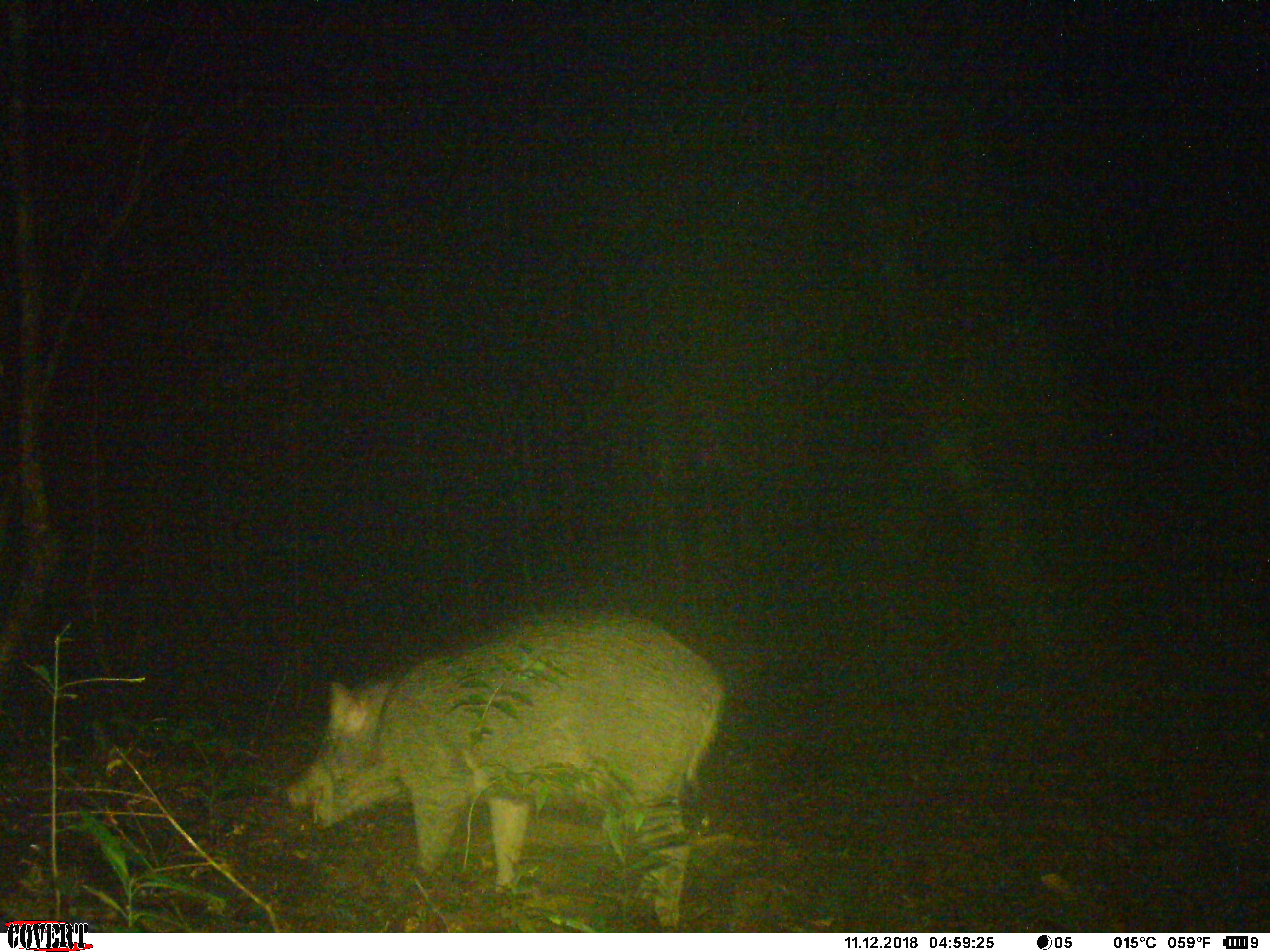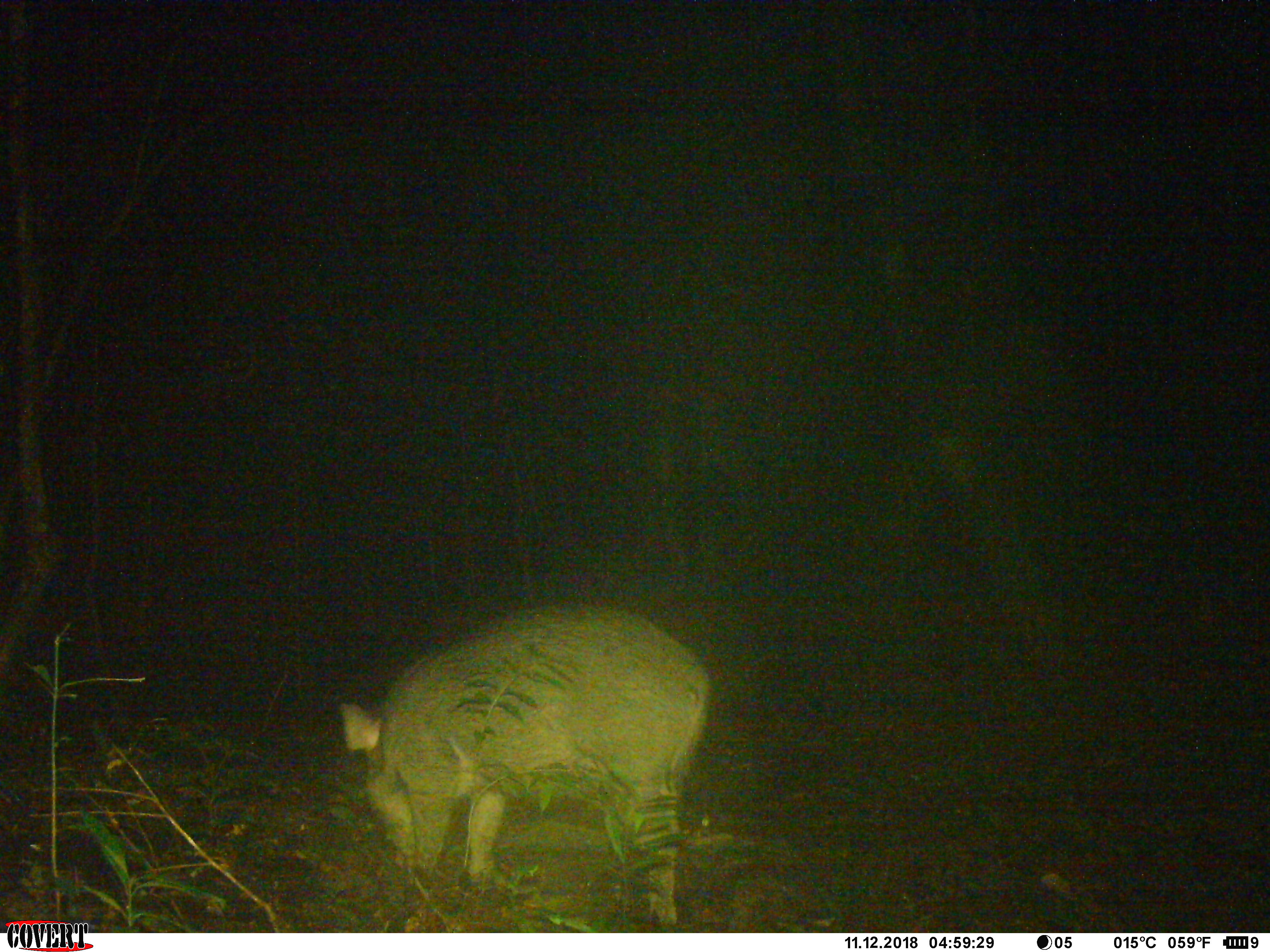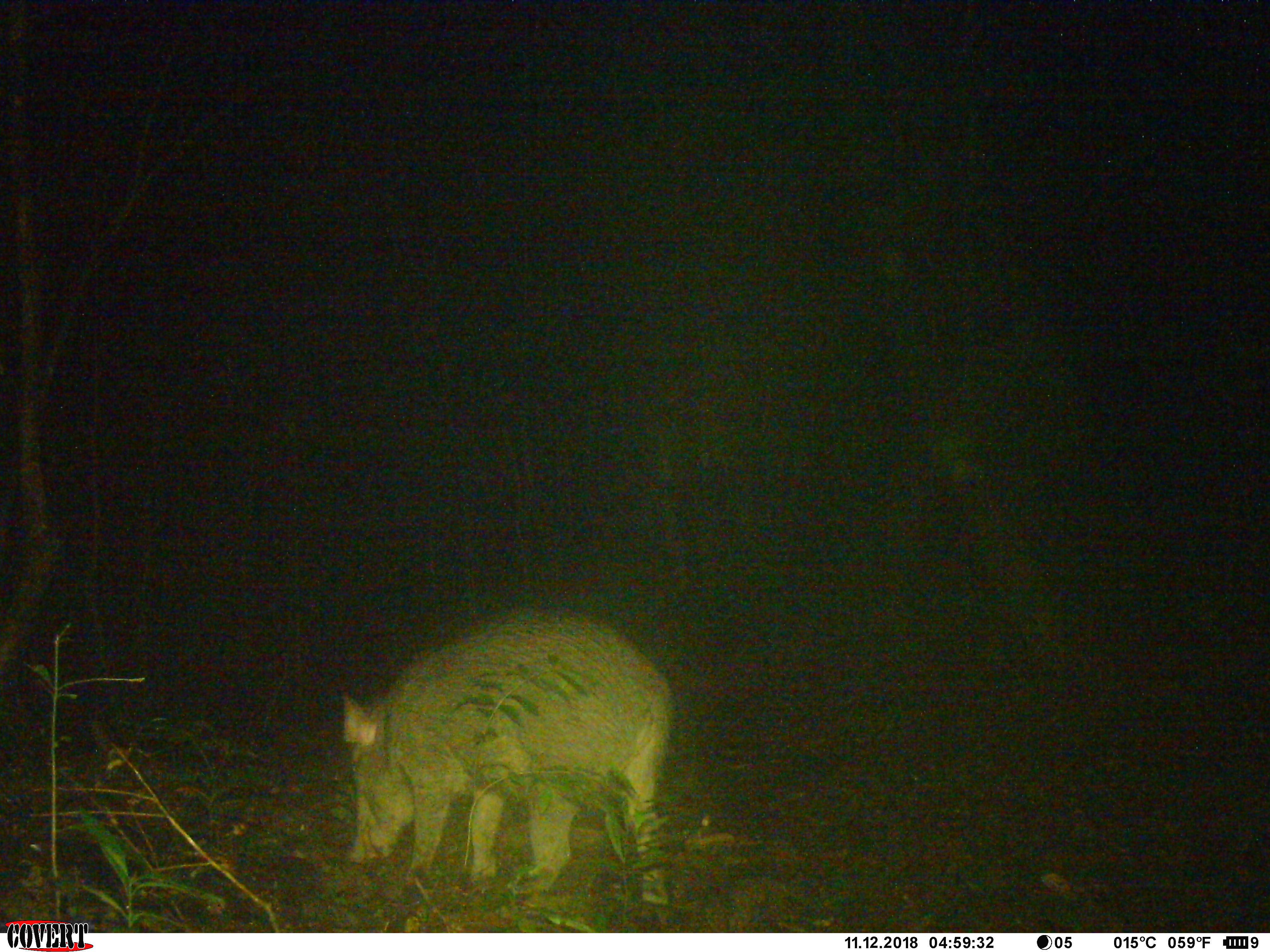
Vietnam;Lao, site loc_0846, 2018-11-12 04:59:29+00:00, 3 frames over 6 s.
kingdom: Animalia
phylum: Chordata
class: Mammalia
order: Artiodactyla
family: Suidae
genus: Sus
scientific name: Sus scrofa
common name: eurasian wild pig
Eurasian wild pig (Sus scrofa). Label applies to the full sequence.